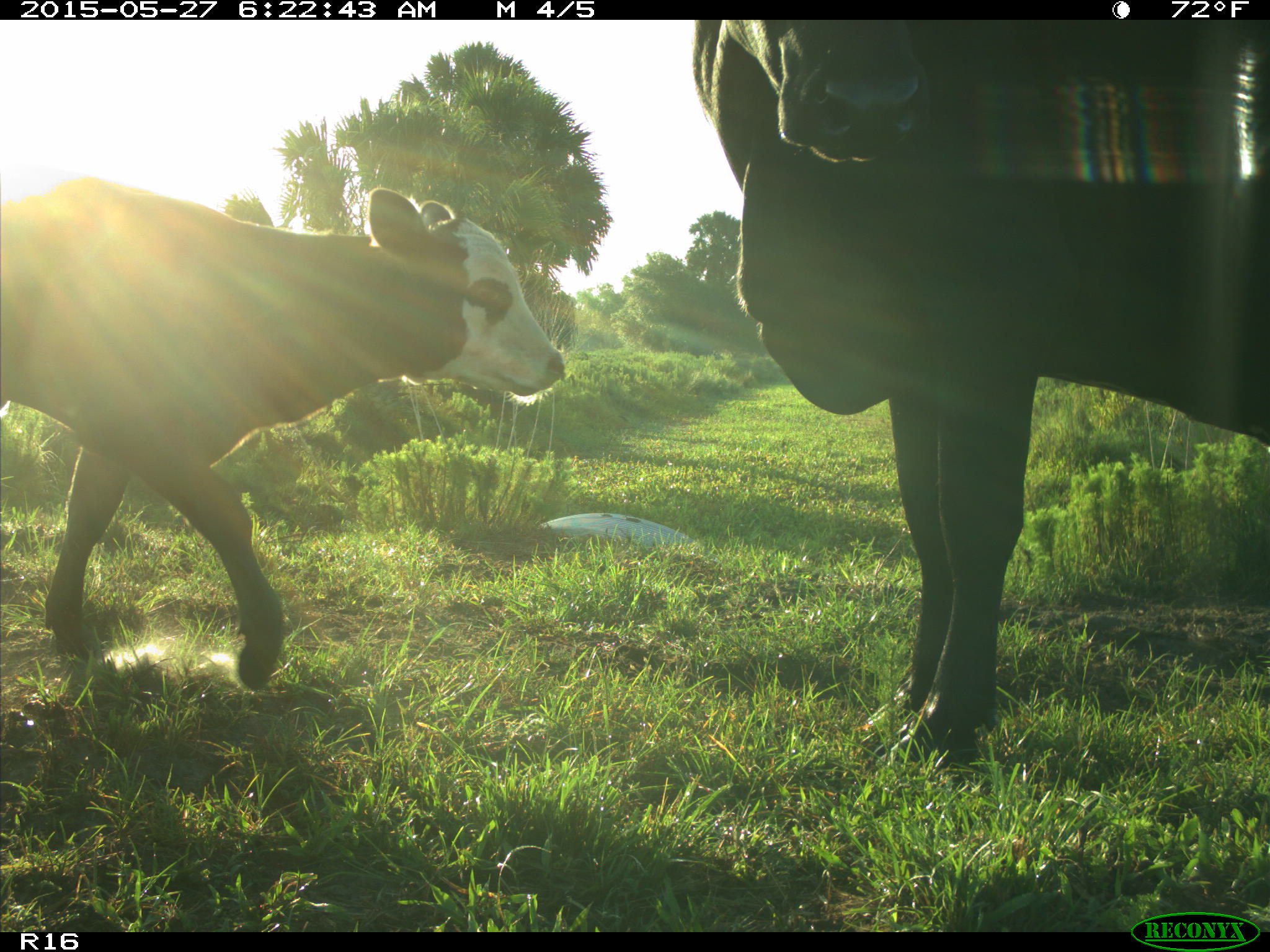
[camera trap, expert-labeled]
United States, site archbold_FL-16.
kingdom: Animalia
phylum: Chordata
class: Mammalia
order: Artiodactyla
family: Bovidae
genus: Bos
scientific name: Bos taurus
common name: domestic cow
Bos taurus (domestic cow).